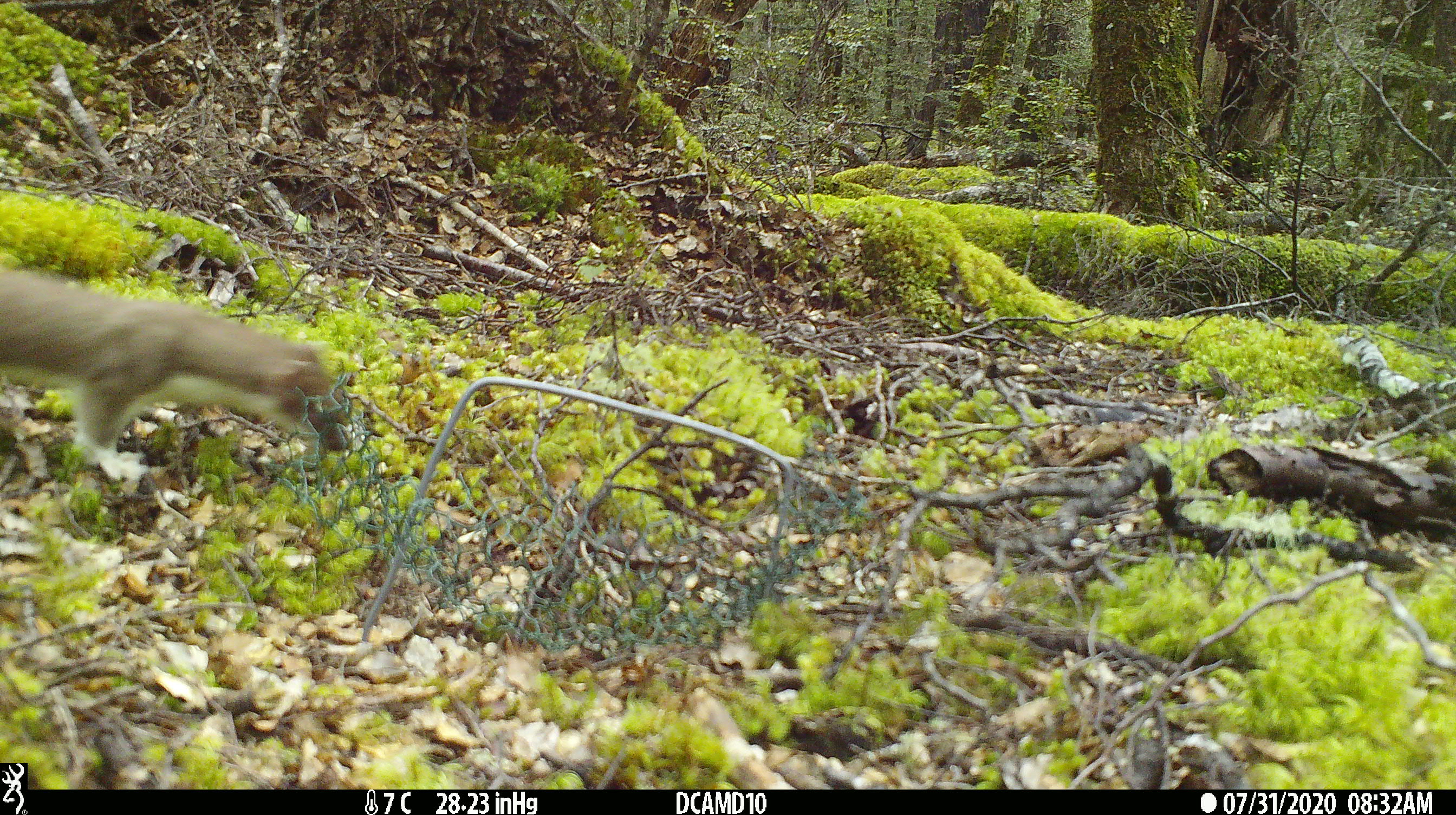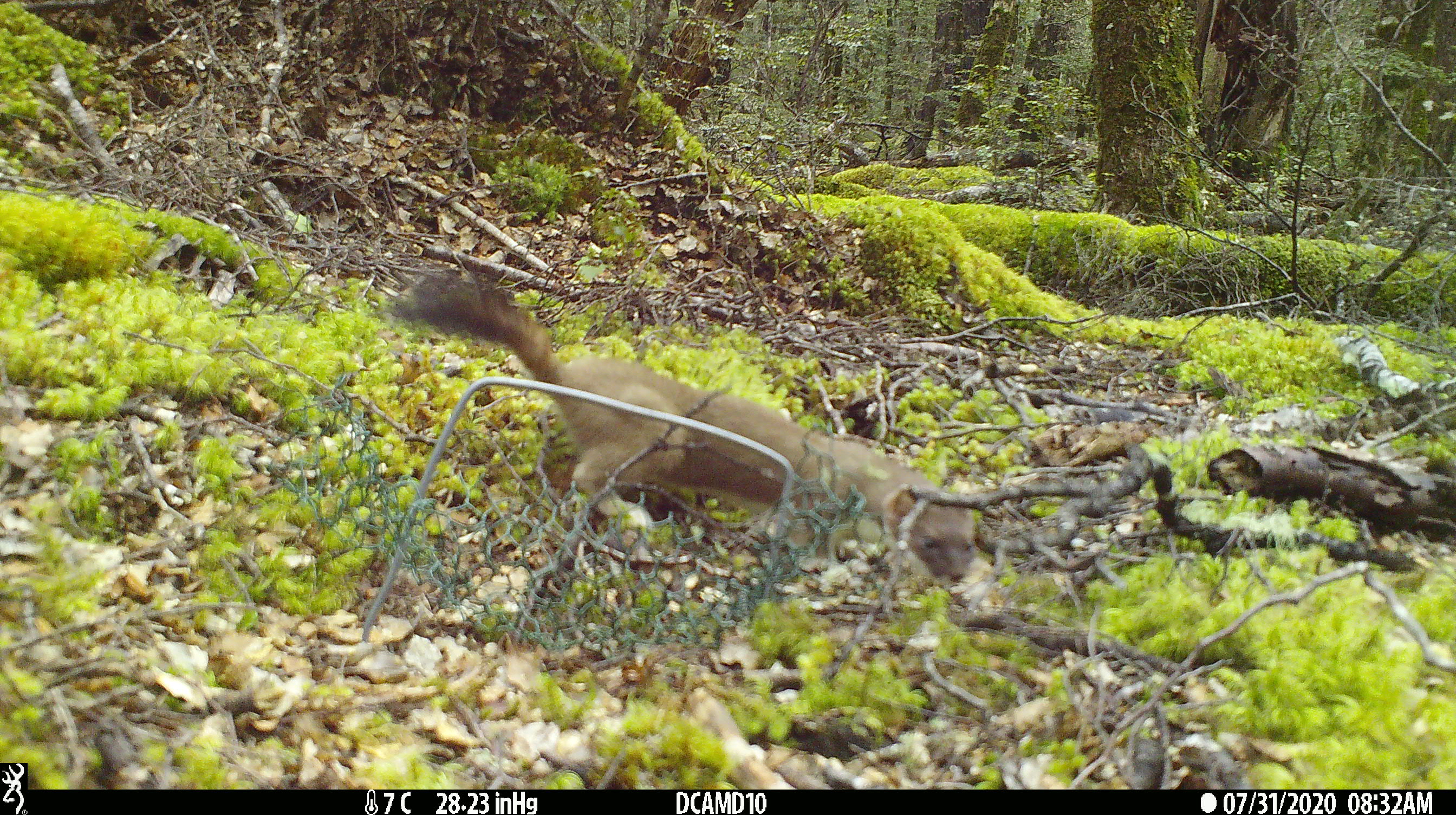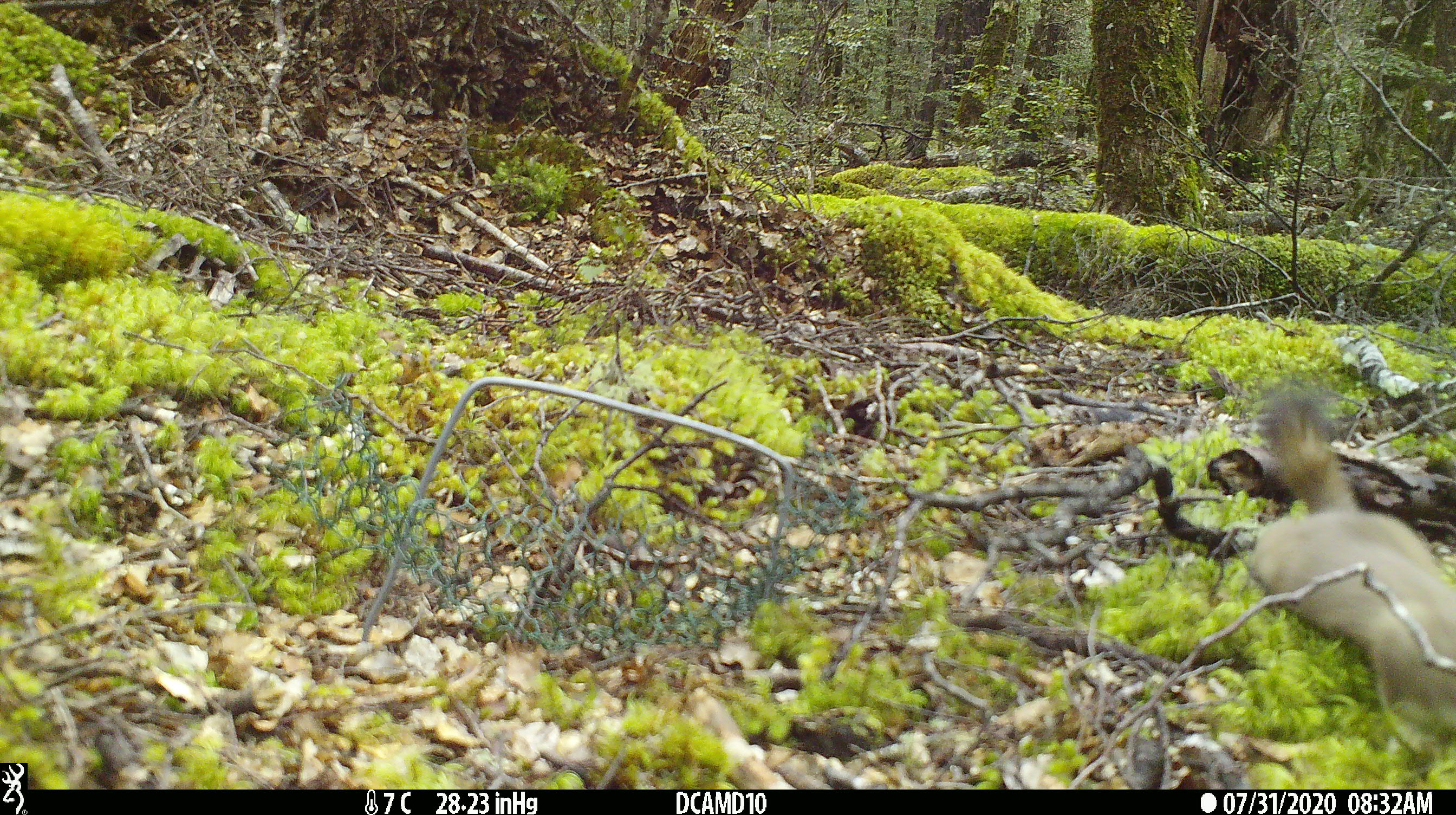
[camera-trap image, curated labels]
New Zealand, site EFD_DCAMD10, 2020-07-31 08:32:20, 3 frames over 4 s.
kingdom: Animalia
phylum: Chordata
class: Mammalia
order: Carnivora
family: Mustelidae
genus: Mustela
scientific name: Mustela erminea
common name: stoat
Stoat (Mustela erminea).